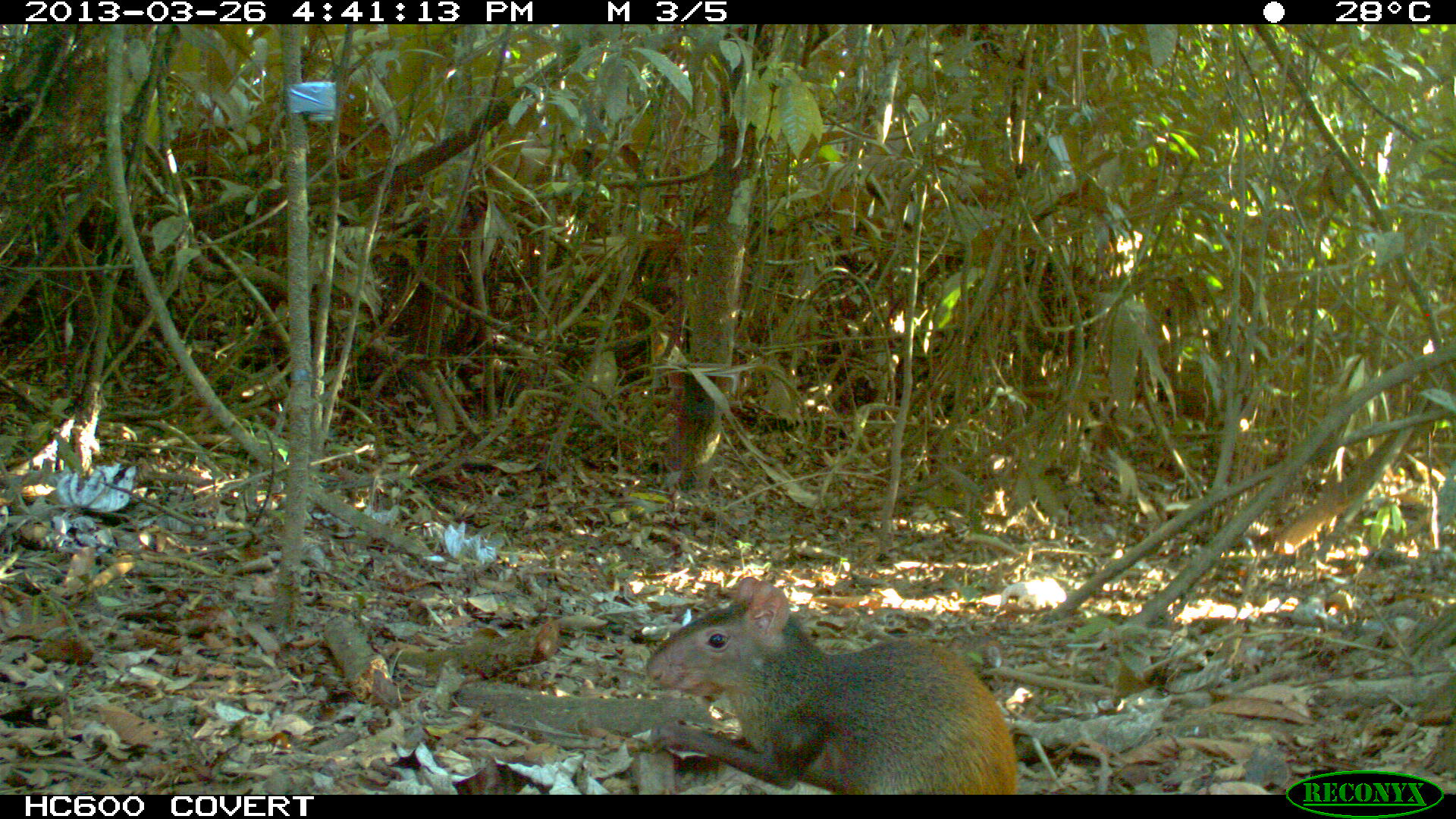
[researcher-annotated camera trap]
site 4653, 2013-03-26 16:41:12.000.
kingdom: Animalia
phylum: Chordata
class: Mammalia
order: Rodentia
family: Dasyproctidae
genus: Dasyprocta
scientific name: Dasyprocta leporina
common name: red-rumped agouti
Dasyprocta leporina (red-rumped agouti), count 1, age adult.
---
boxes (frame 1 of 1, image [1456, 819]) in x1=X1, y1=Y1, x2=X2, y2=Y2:
dasyprocta leporina: x1=645, y1=576, x2=1017, y2=794